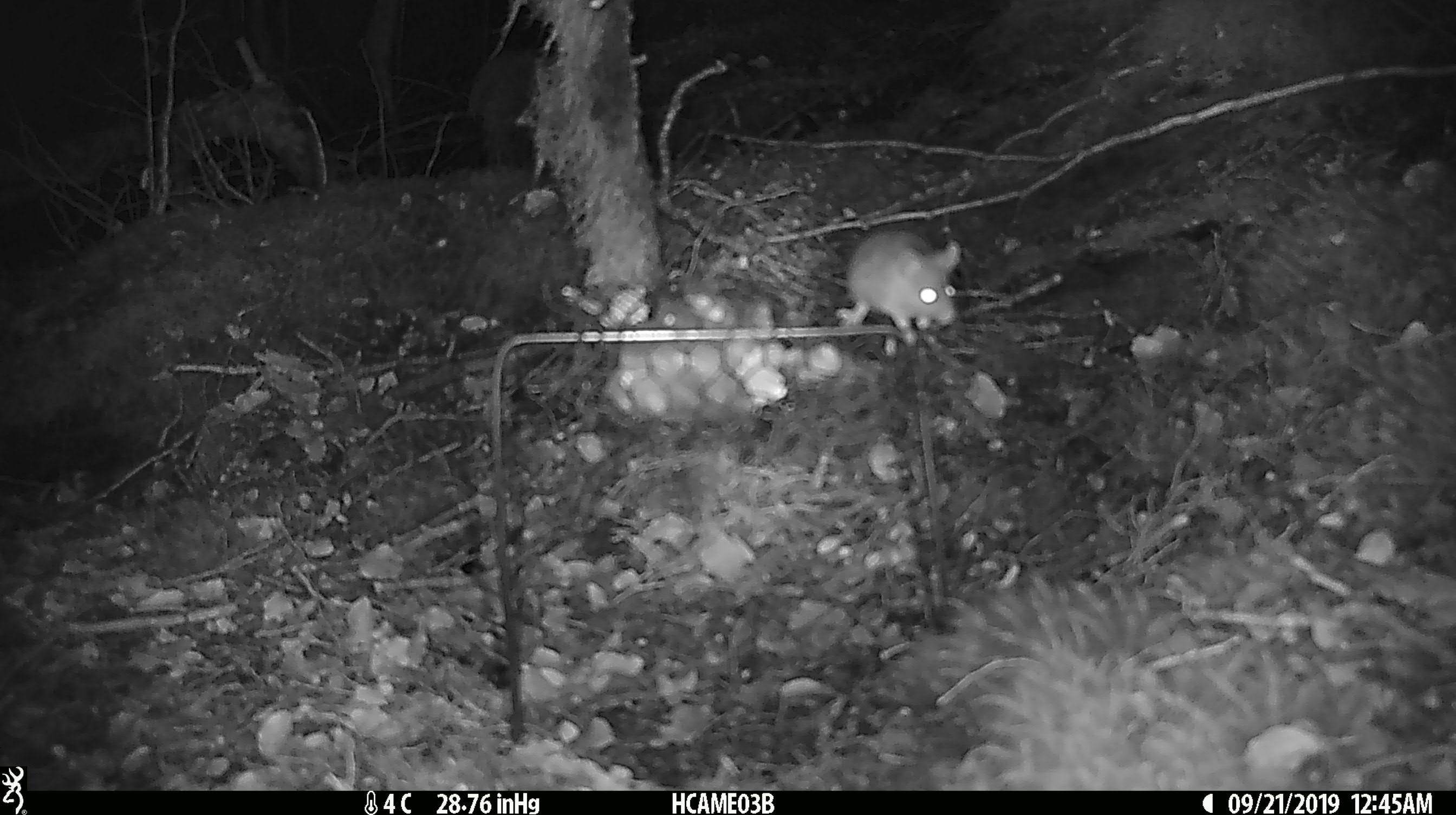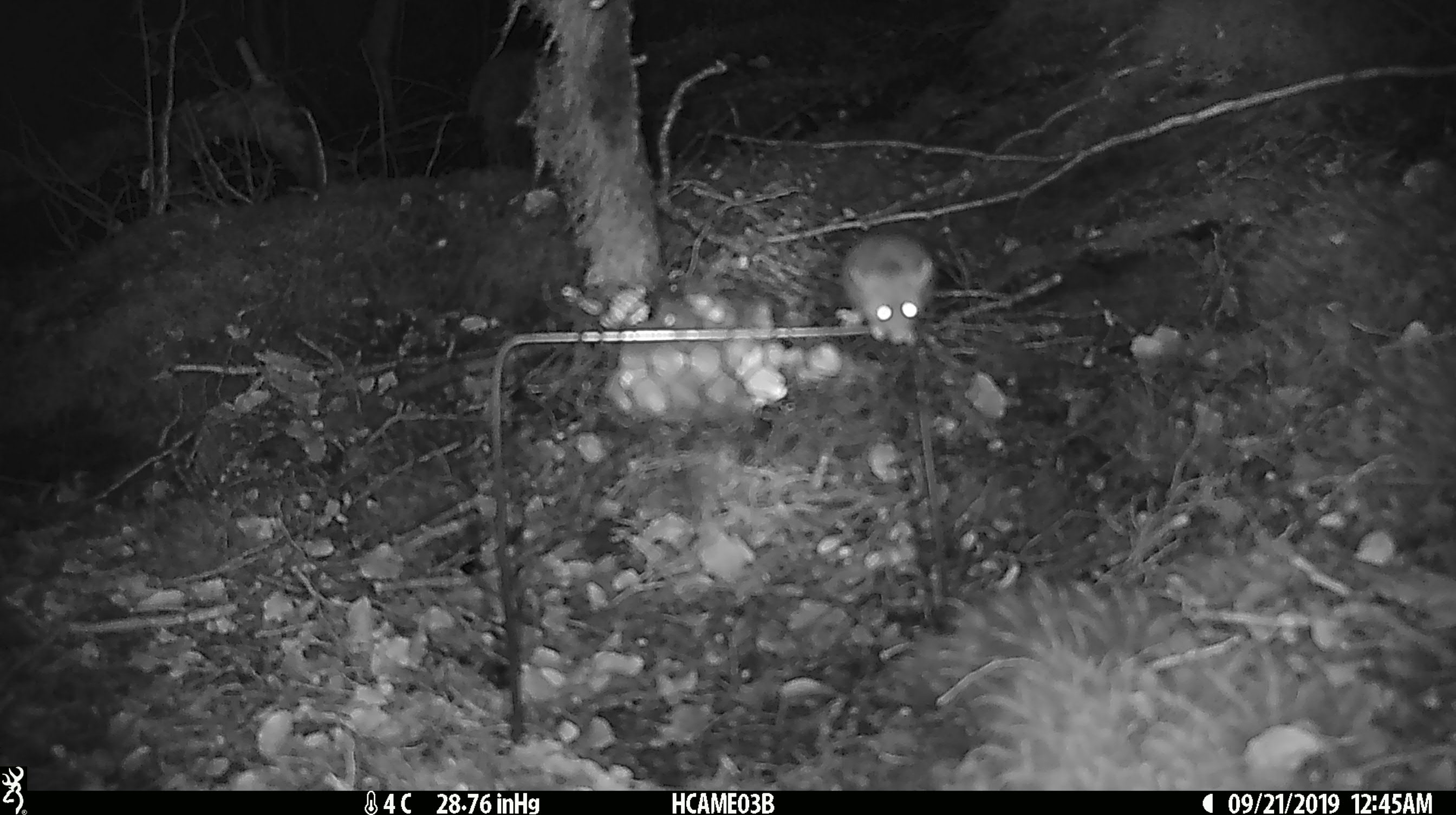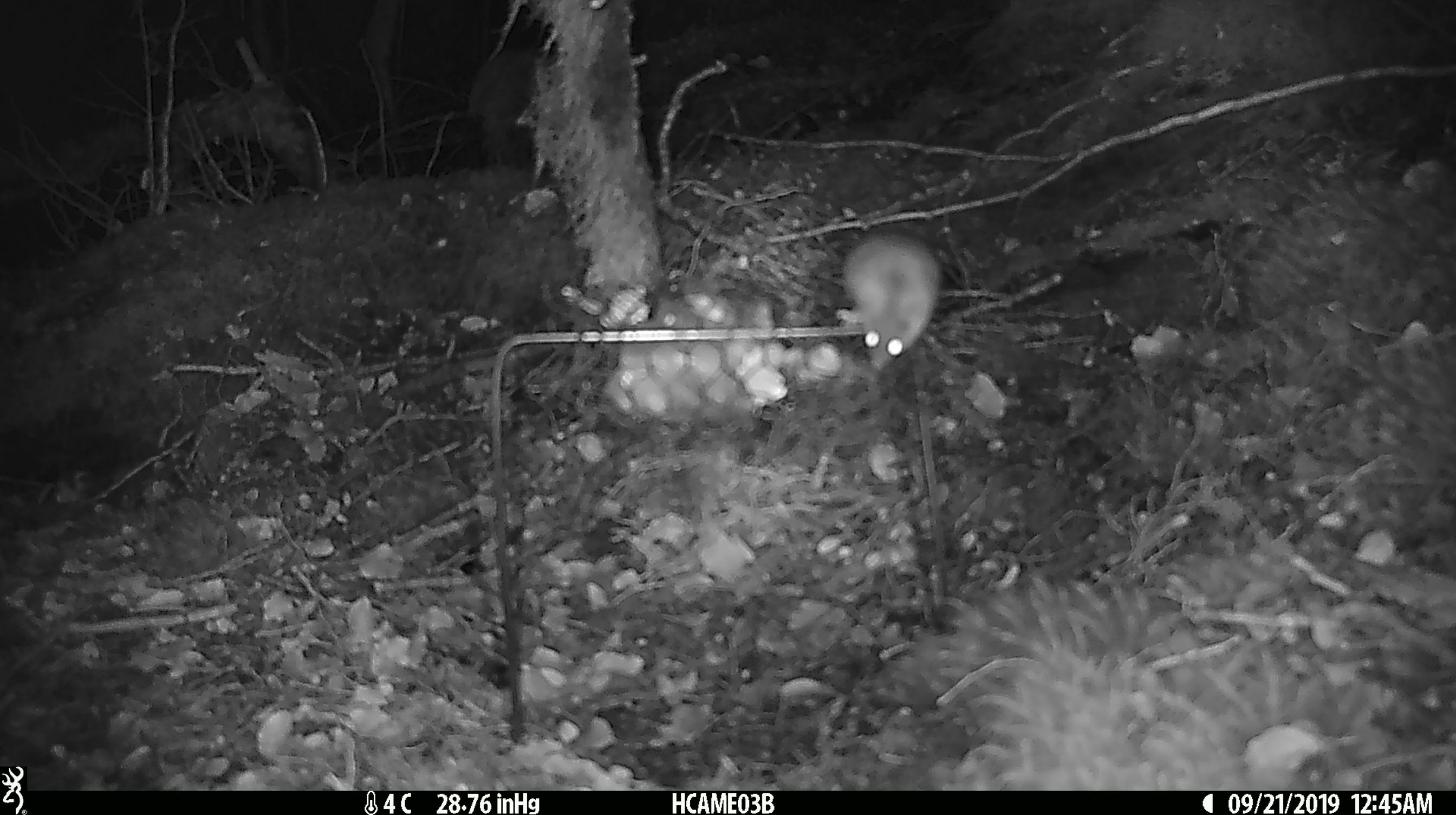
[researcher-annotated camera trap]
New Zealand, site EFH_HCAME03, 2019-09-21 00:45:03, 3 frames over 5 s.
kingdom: Animalia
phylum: Chordata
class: Mammalia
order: Rodentia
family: Muridae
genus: Mus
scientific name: Mus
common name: mouse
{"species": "mouse (Mus)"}